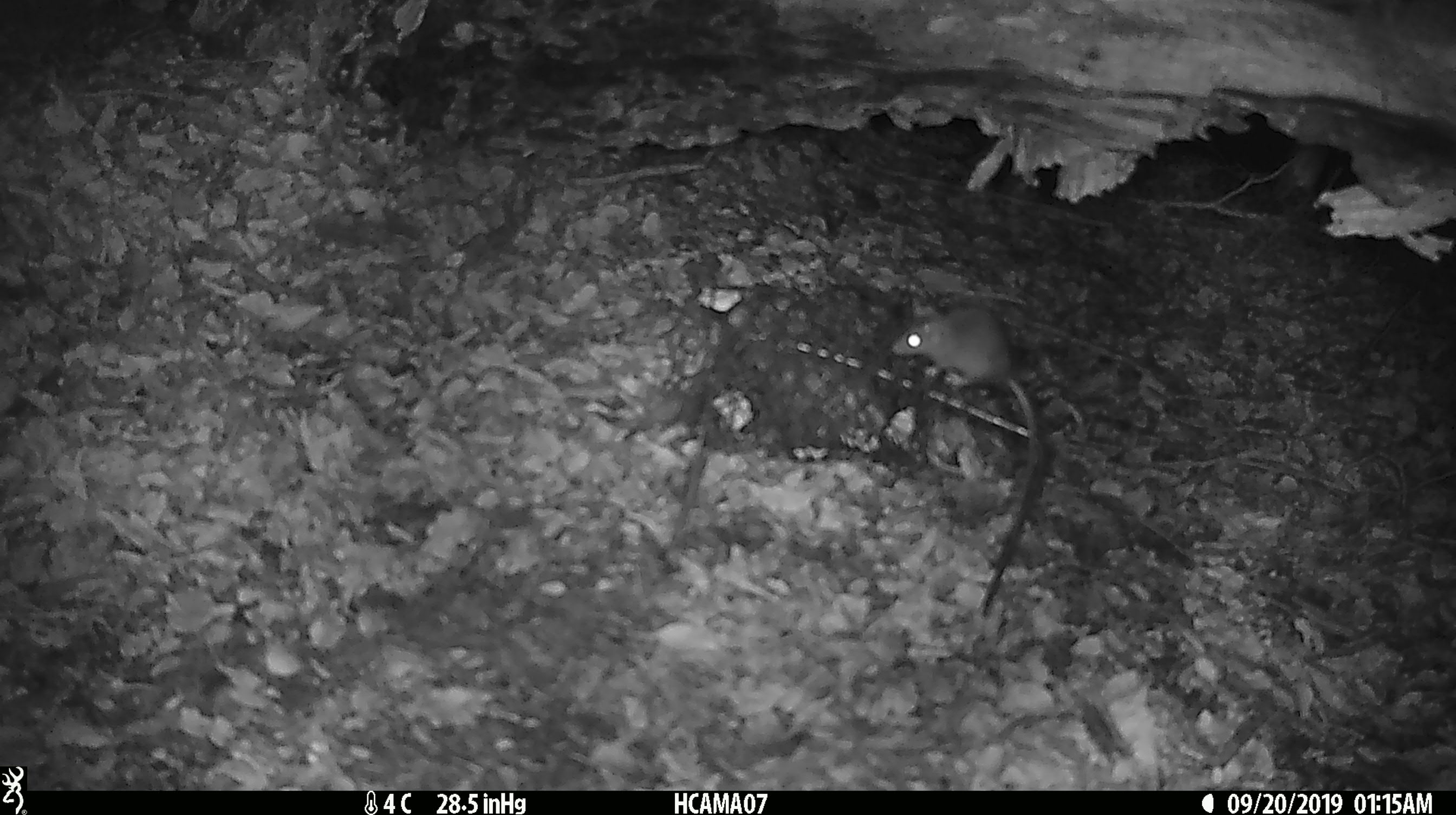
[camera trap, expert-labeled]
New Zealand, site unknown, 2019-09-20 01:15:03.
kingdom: Animalia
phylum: Chordata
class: Mammalia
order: Rodentia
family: Muridae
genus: Mus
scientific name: Mus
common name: mouse